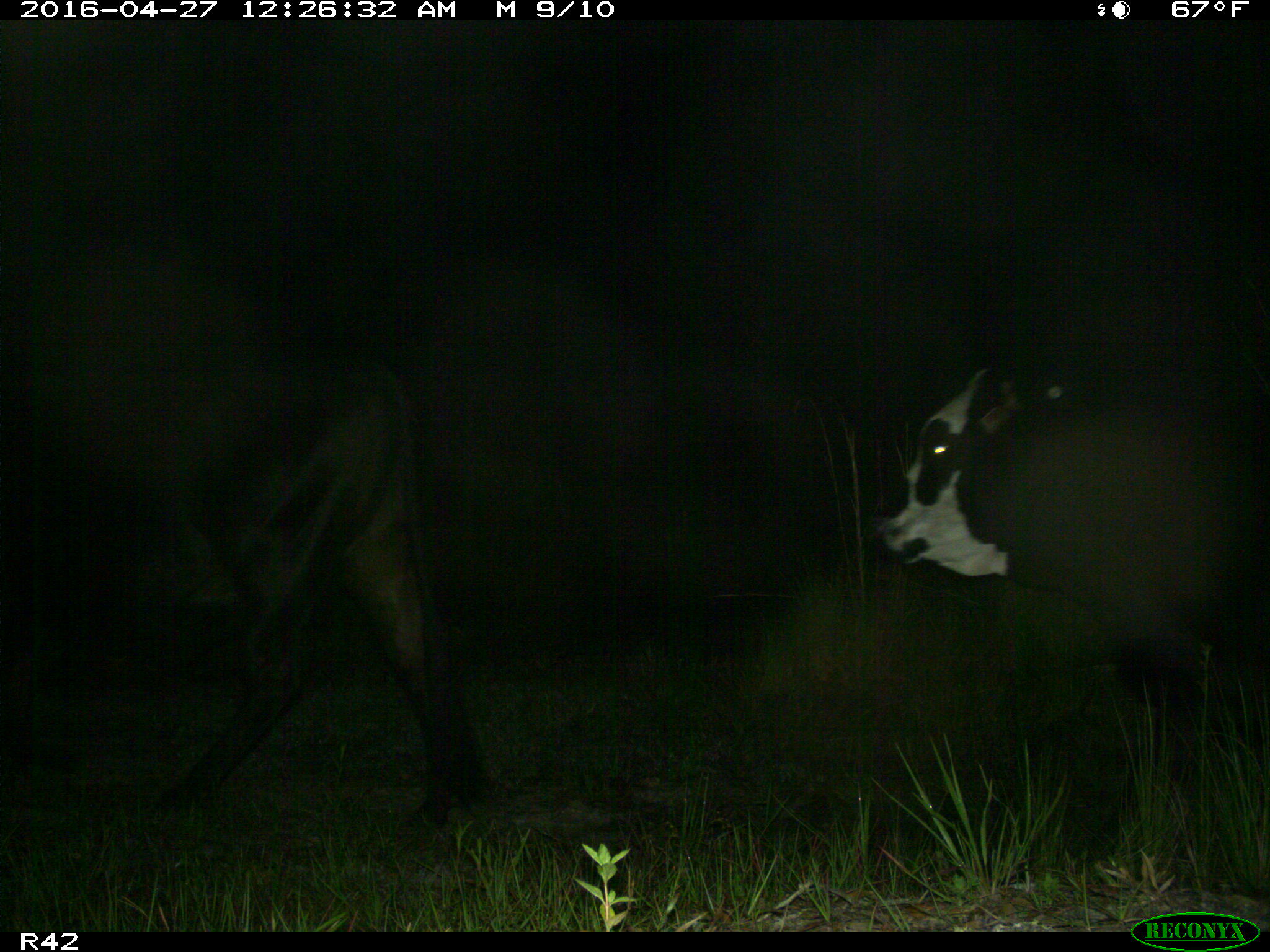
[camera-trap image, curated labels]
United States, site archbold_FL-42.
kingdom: Animalia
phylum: Chordata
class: Mammalia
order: Artiodactyla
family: Bovidae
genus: Bos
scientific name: Bos taurus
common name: domestic cow